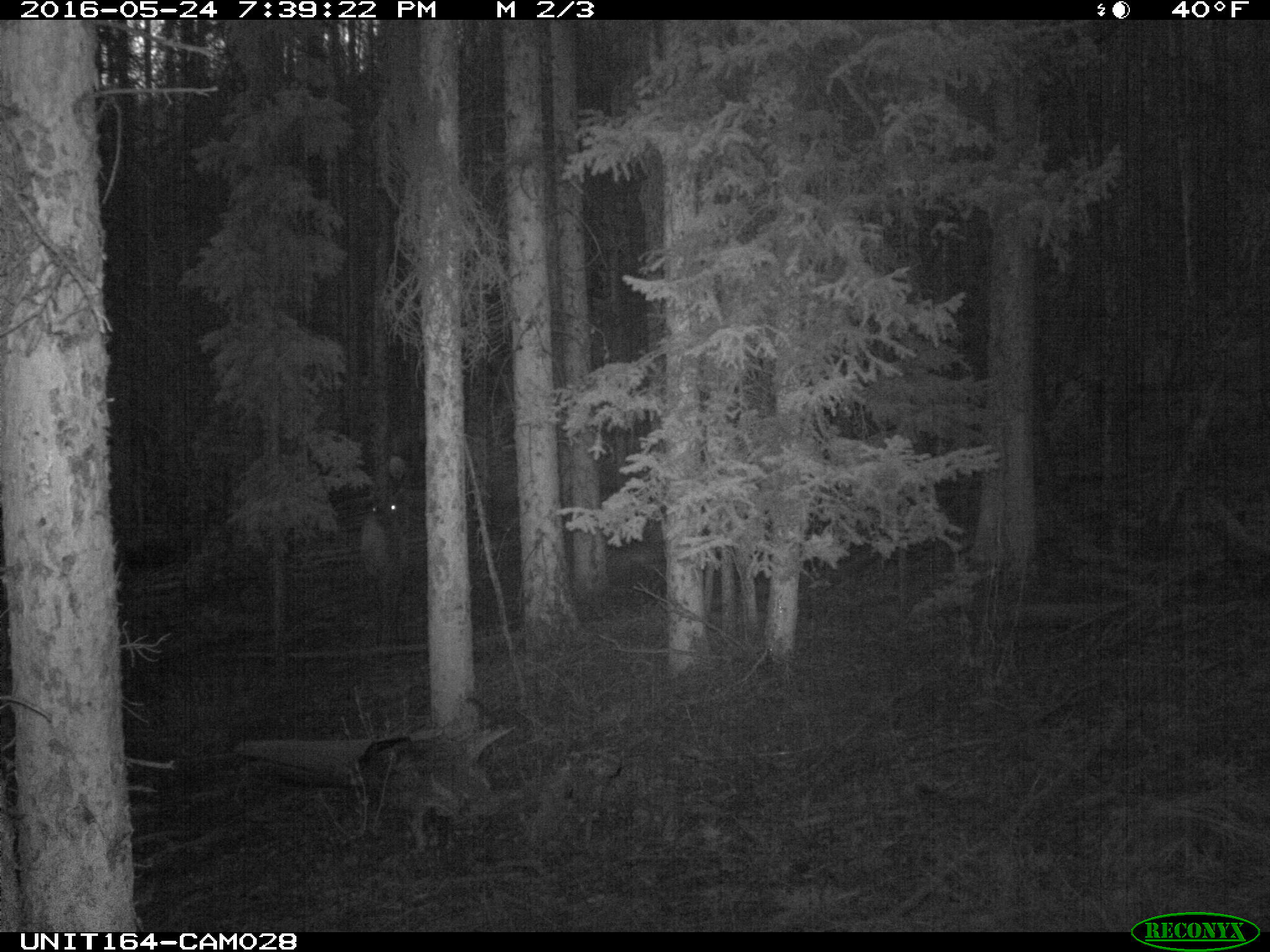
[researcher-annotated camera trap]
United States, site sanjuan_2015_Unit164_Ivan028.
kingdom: Animalia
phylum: Chordata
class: Mammalia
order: Artiodactyla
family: Cervidae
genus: Cervus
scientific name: Cervus elaphus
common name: red deer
Cervus elaphus (red deer).